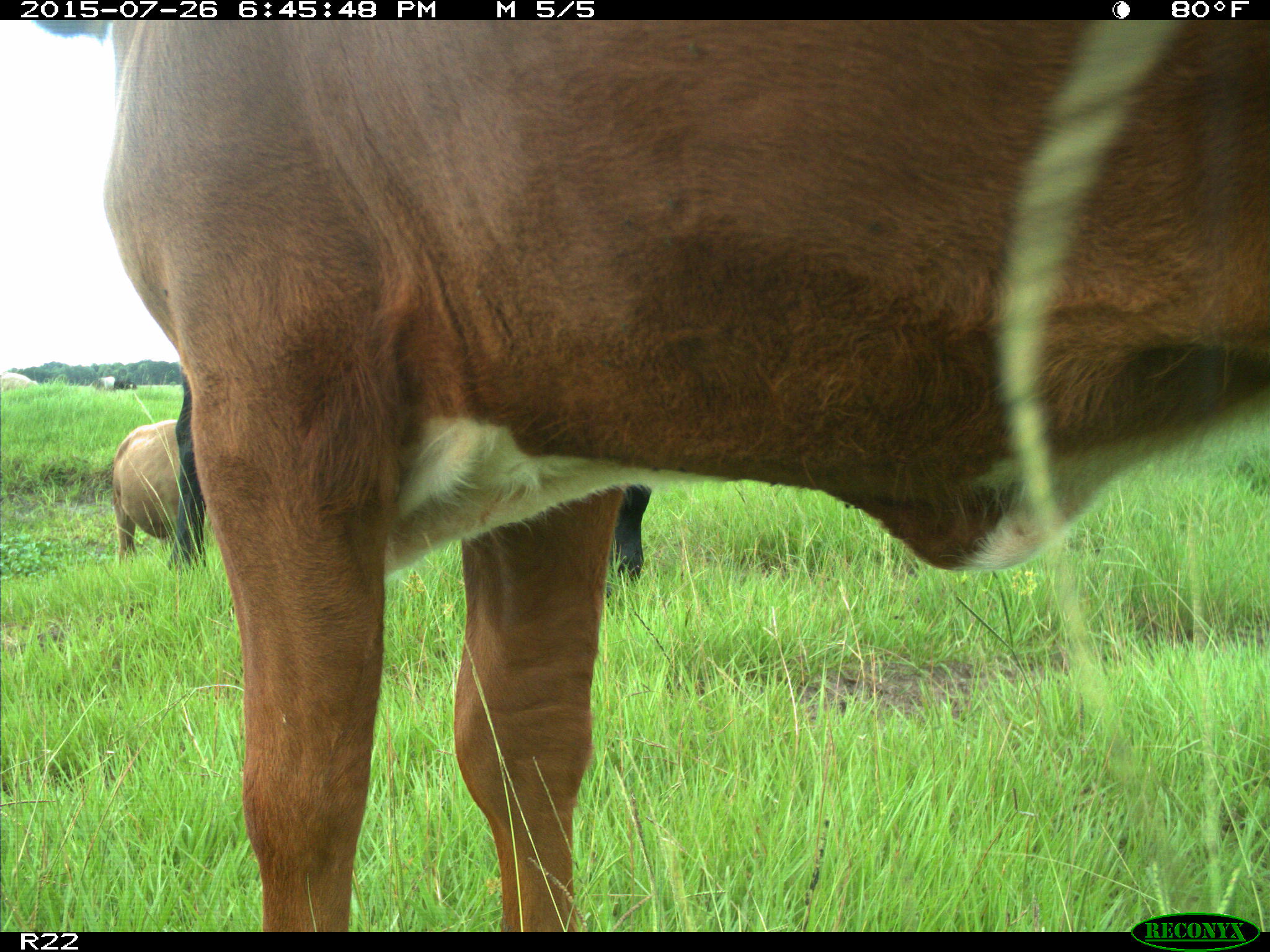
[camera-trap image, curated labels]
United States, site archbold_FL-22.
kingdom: Animalia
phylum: Chordata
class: Mammalia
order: Artiodactyla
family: Bovidae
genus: Bos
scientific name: Bos taurus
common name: domestic cow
Bos taurus (domestic cow).